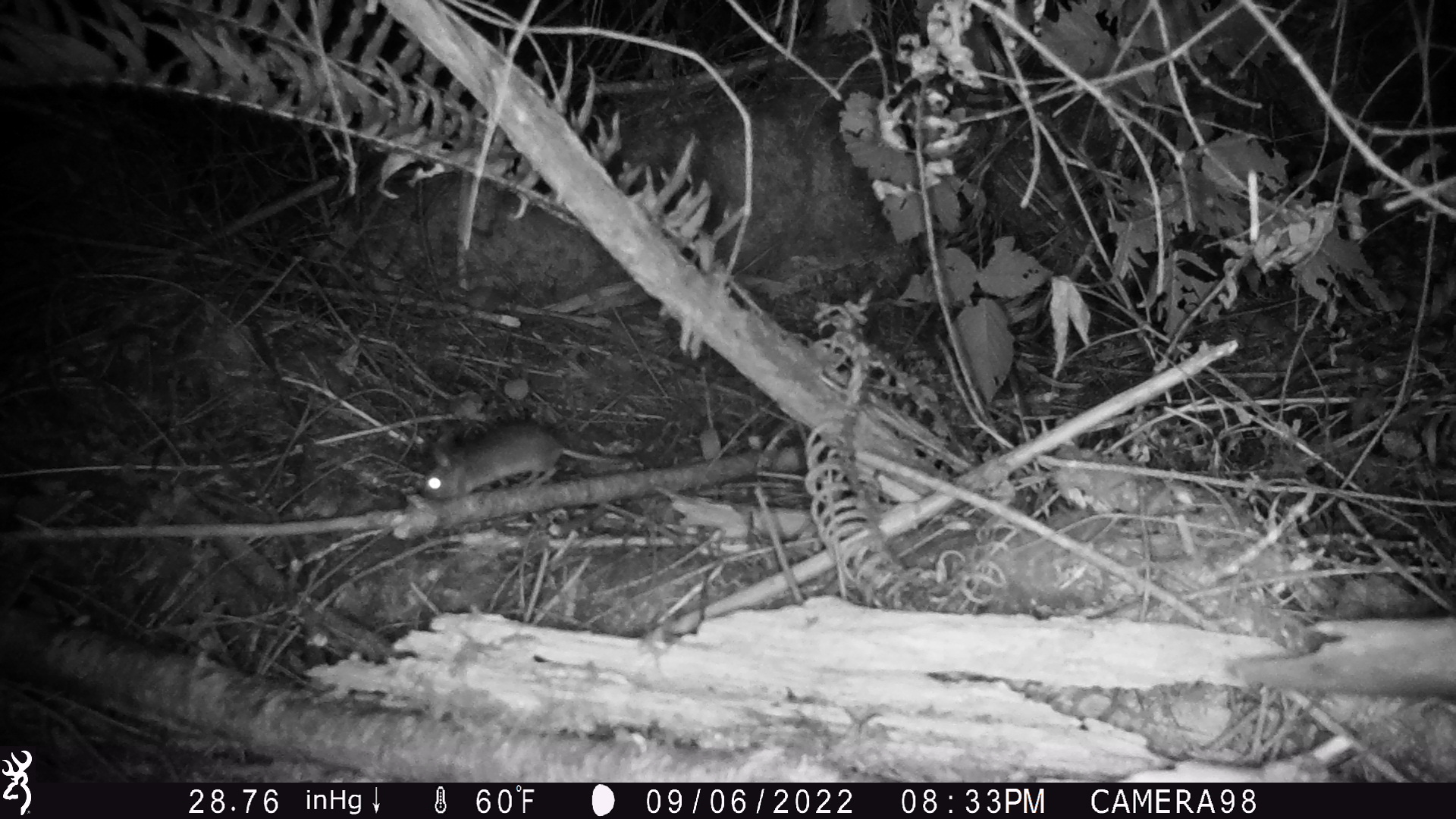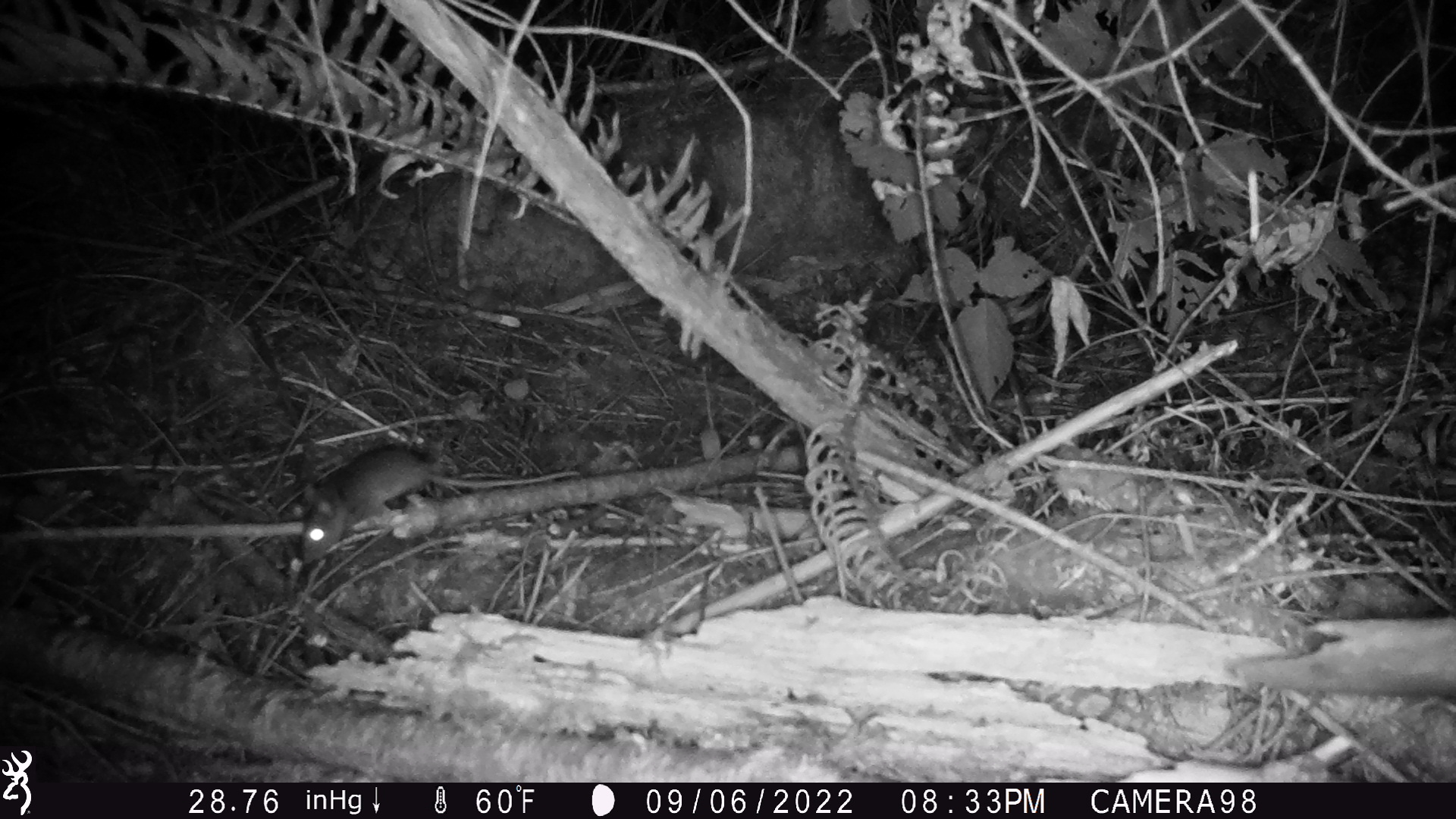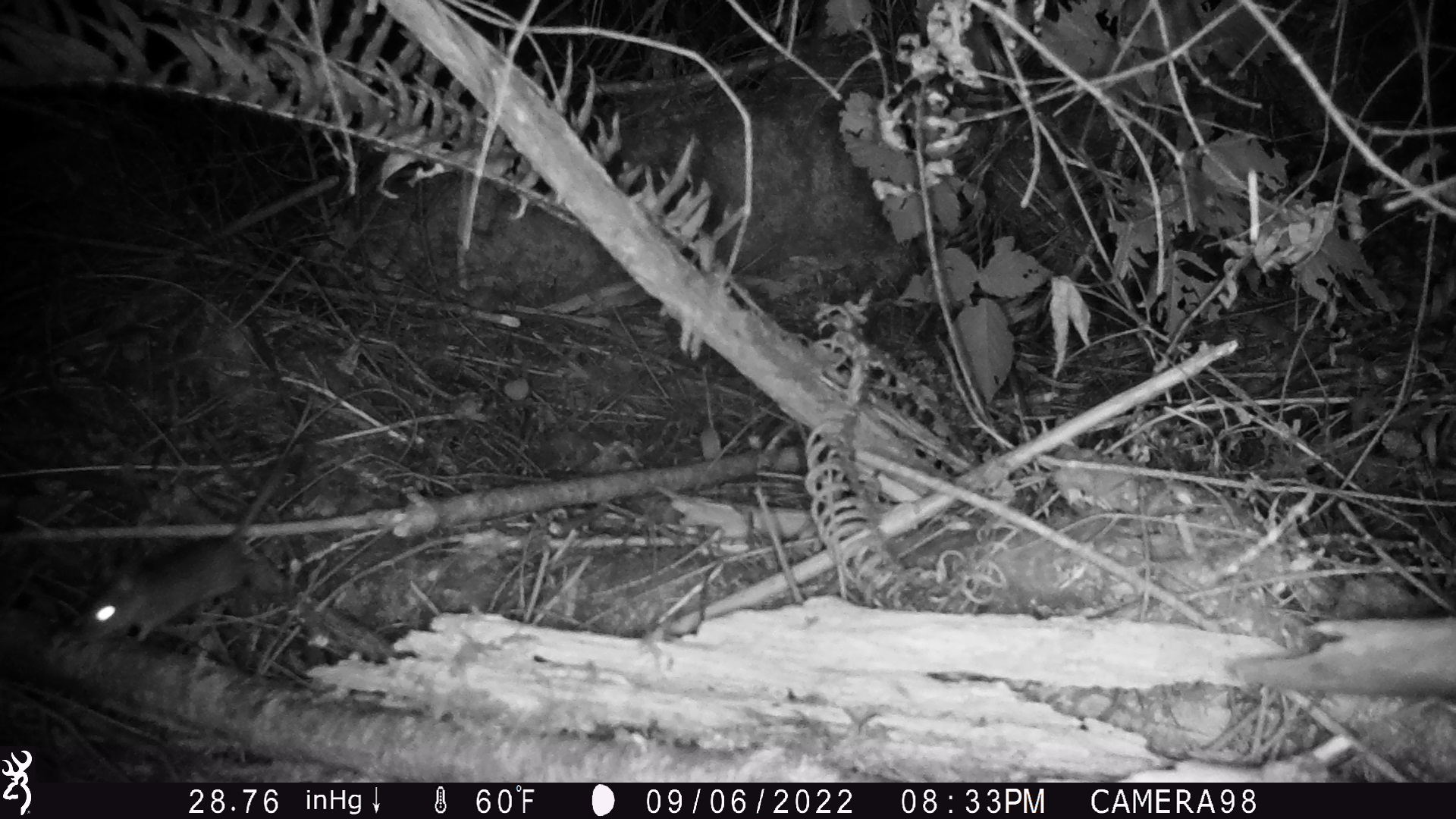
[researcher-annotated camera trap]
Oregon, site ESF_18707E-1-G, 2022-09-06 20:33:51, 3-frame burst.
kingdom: Animalia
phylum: Chordata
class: Mammalia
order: Rodentia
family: Cricetidae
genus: Neotoma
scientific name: Neotoma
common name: woodrats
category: neotoma species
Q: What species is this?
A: Neotoma species (woodrats) (Neotoma).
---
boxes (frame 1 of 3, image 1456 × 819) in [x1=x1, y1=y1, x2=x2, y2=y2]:
neotoma species: [x1=406, y1=424, x2=649, y2=506]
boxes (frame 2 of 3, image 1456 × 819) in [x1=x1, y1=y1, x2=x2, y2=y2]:
neotoma species: [x1=273, y1=446, x2=592, y2=569]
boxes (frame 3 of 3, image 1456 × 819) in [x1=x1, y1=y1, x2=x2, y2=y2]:
neotoma species: [x1=37, y1=428, x2=307, y2=660]